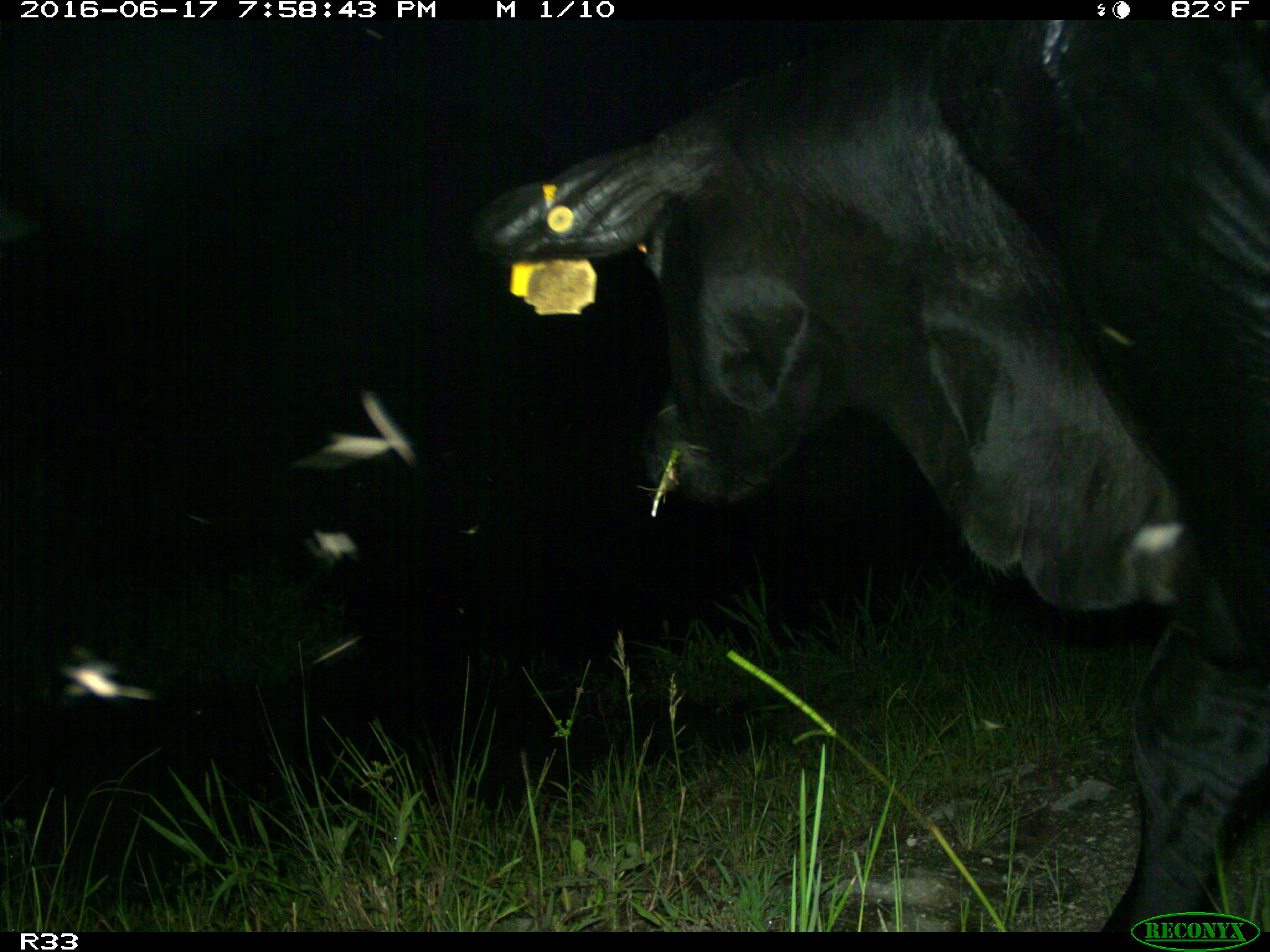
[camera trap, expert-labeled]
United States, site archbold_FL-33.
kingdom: Animalia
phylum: Chordata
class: Mammalia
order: Artiodactyla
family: Bovidae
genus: Bos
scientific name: Bos taurus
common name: domestic cow